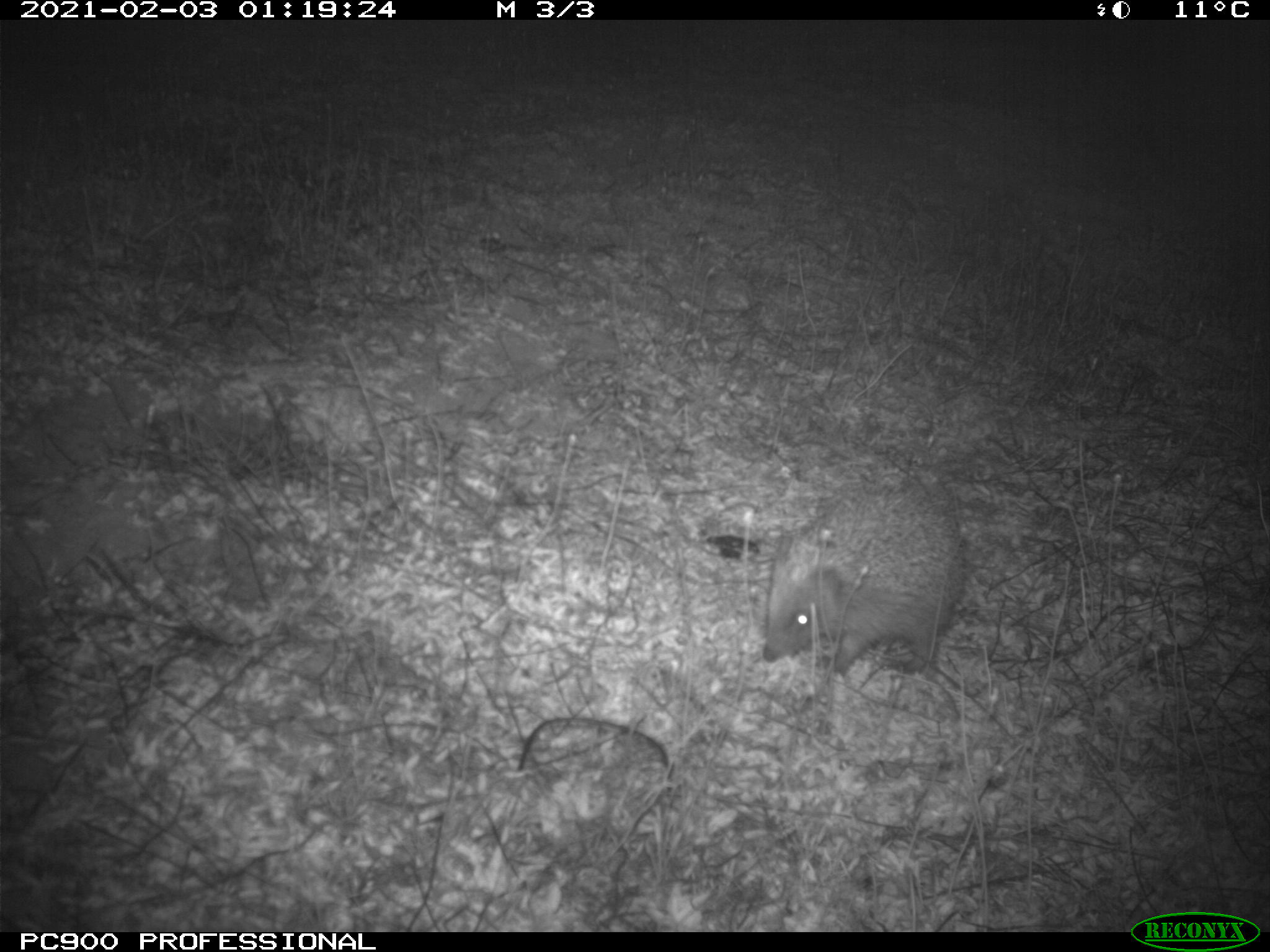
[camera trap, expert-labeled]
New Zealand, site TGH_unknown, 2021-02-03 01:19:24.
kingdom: Animalia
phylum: Chordata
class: Mammalia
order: Eulipotyphla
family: Erinaceidae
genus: Erinaceus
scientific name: Erinaceus europaeus europaeus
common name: european hedgehog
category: hedgehog